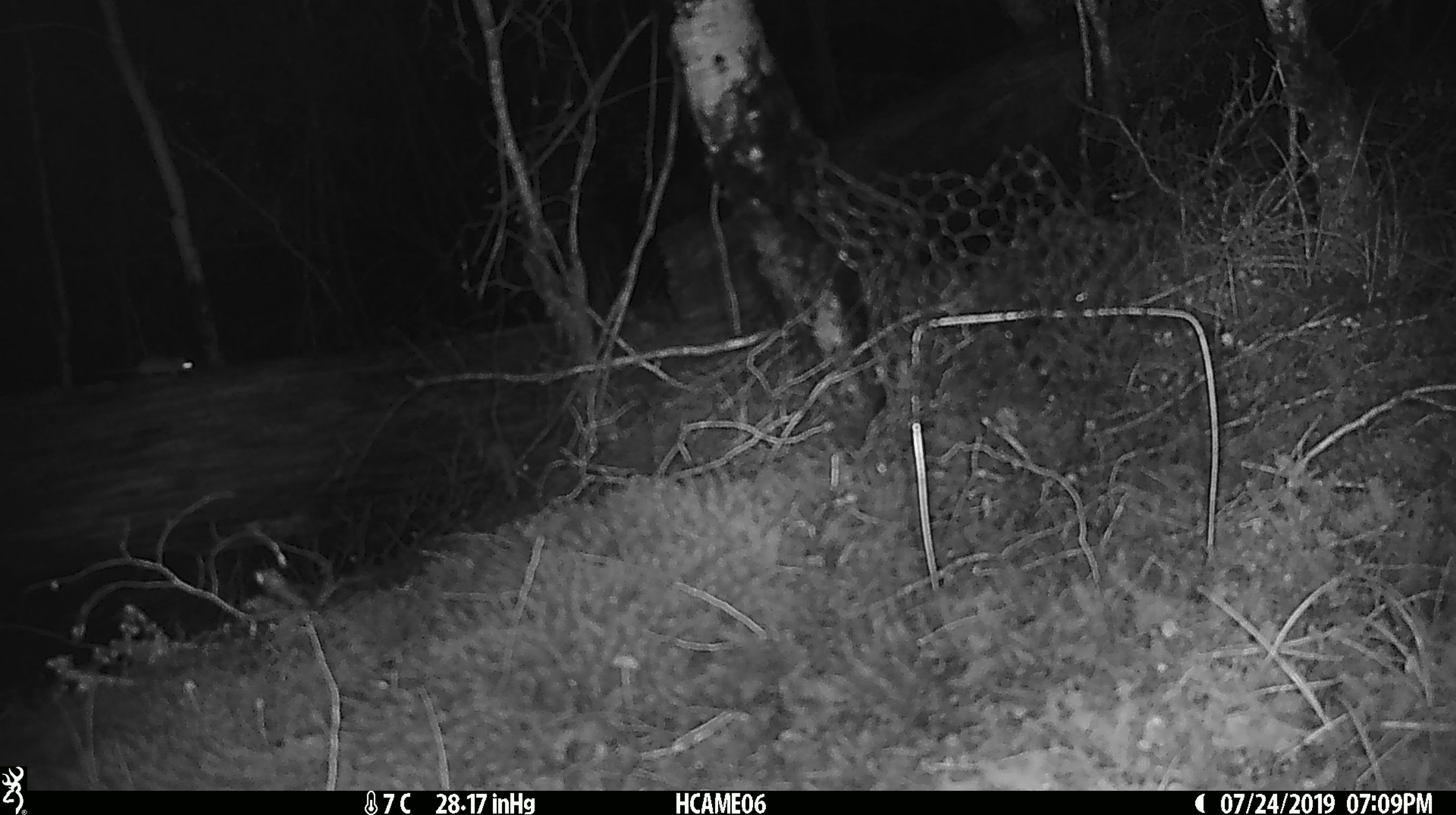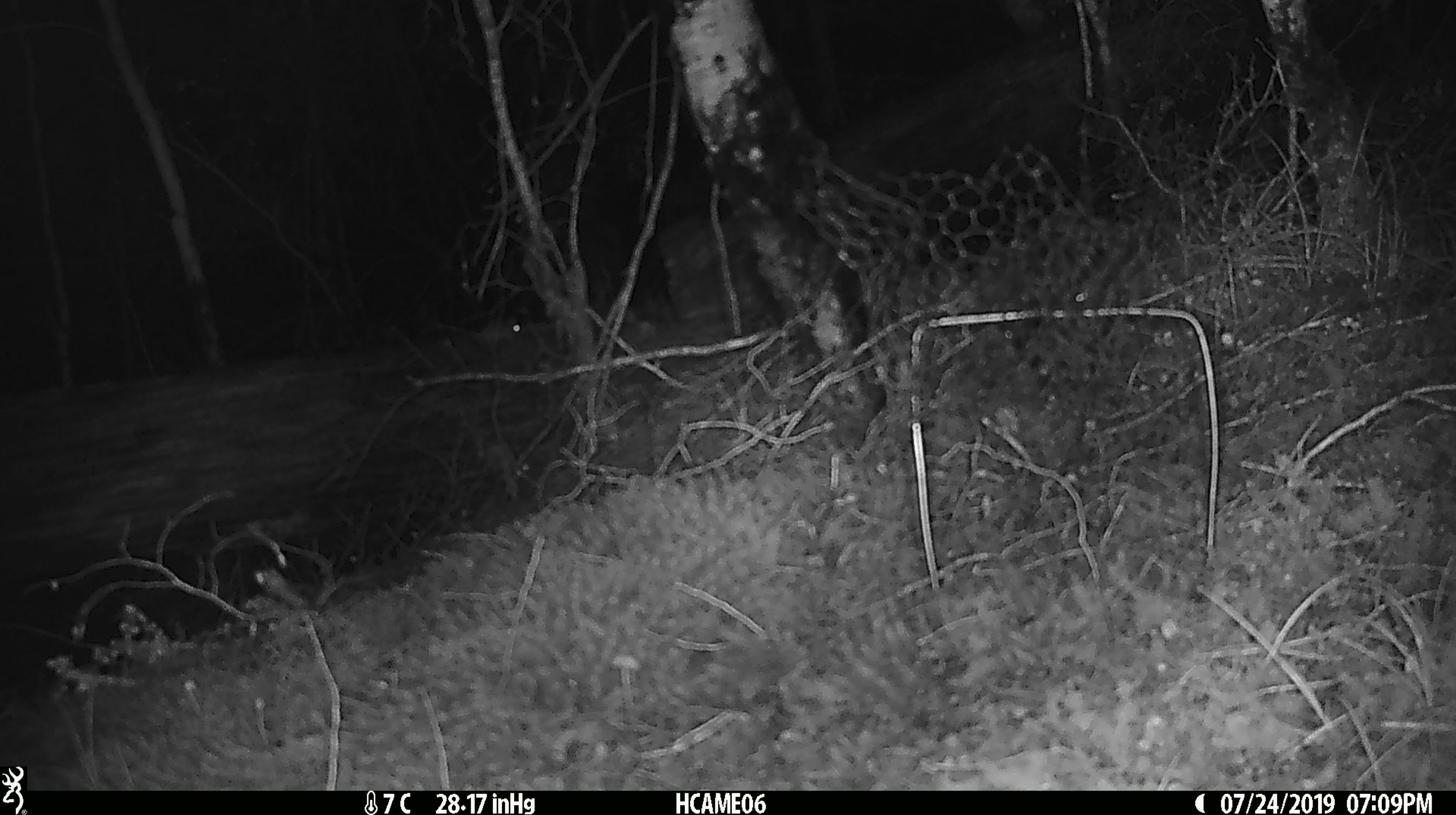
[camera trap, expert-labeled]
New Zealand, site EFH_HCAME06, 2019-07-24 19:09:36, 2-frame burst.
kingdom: Animalia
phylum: Chordata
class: Mammalia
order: Rodentia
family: Muridae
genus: Mus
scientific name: Mus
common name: mouse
Mouse (Mus).